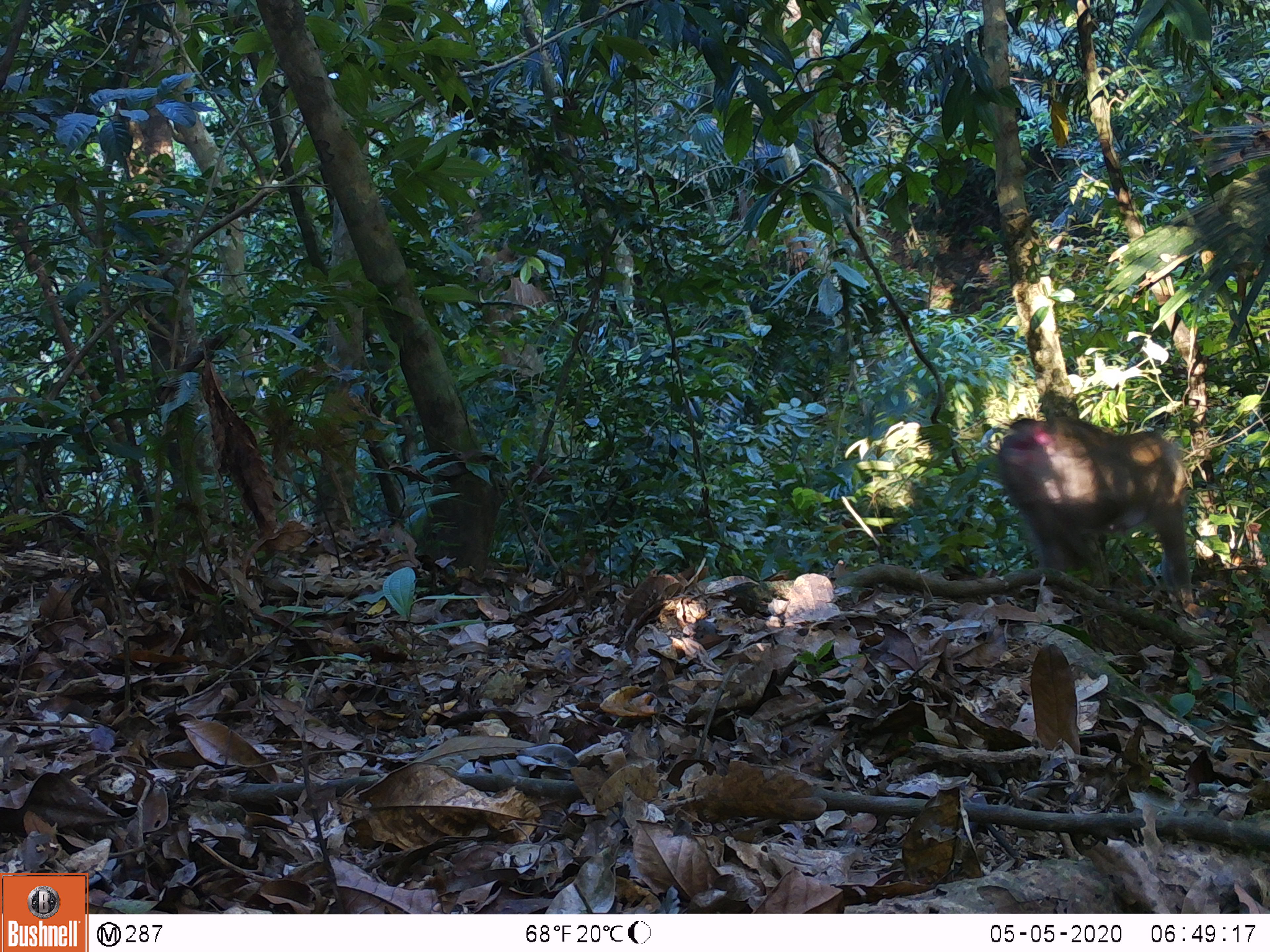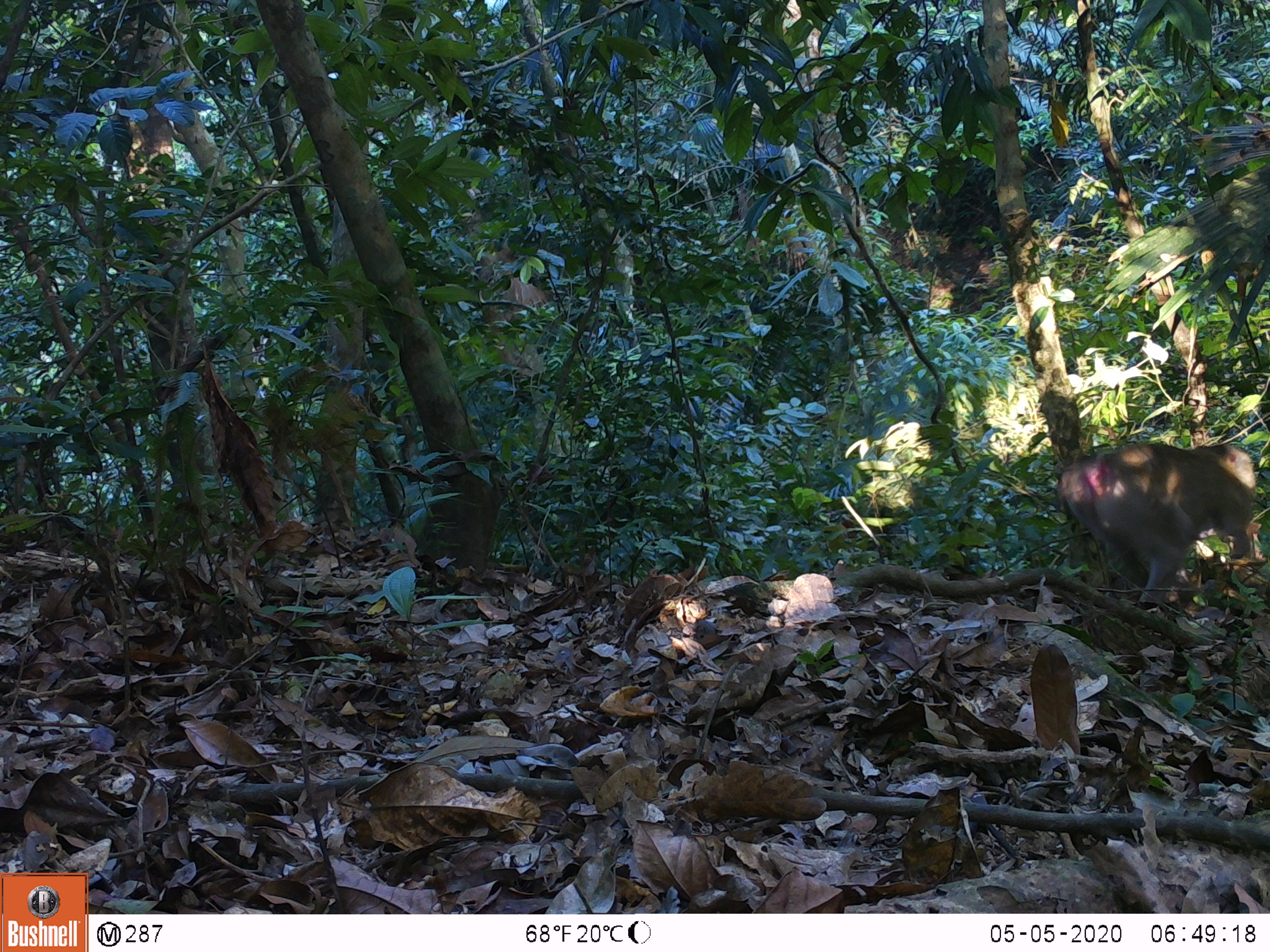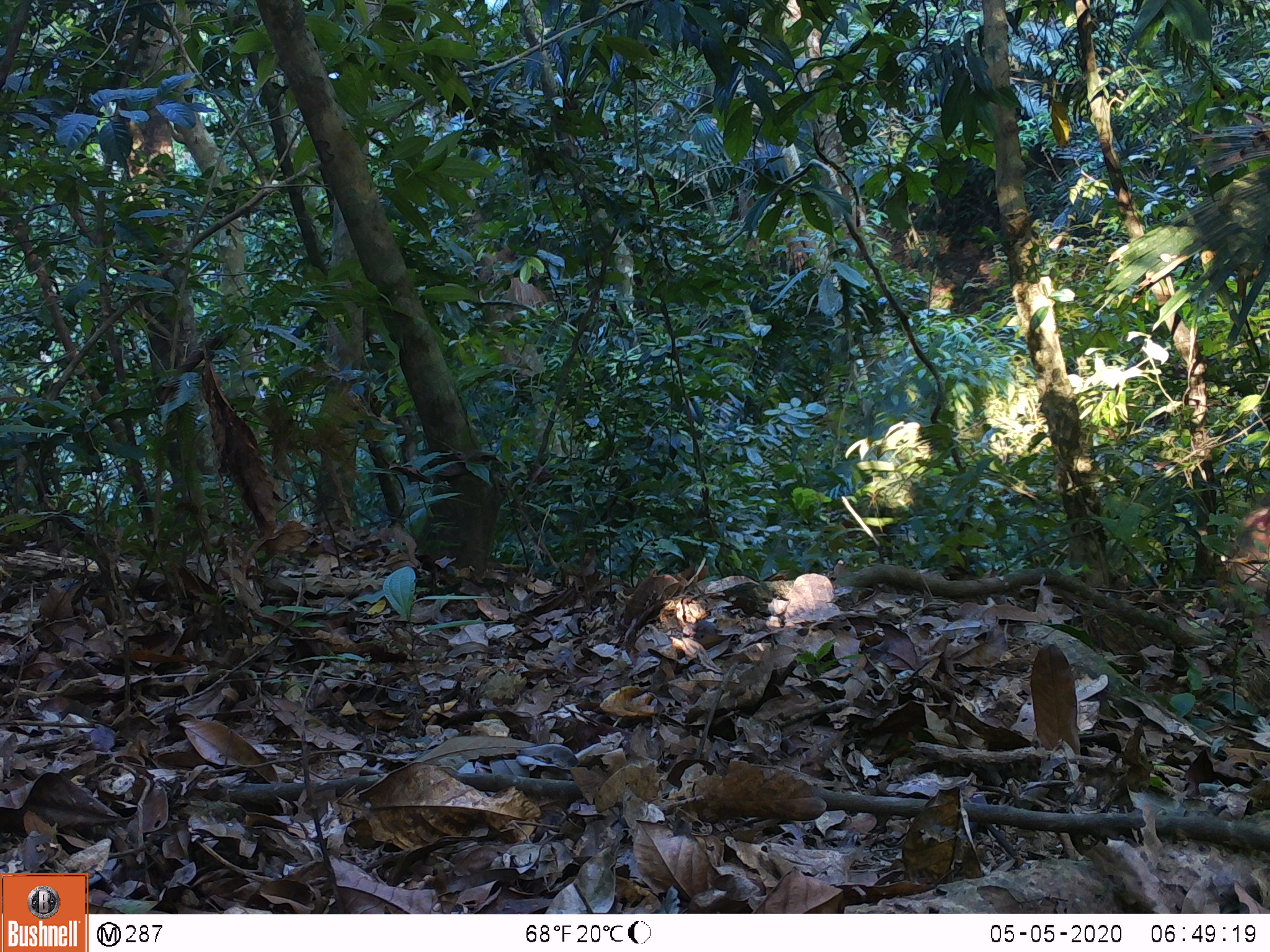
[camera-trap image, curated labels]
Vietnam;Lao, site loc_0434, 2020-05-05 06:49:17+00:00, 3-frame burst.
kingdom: Animalia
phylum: Chordata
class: Mammalia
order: Primates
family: Cercopithecidae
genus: Macaca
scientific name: Macaca nemestrina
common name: pig-tailed macaque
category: pig tailed macaque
Pig tailed macaque (pig-tailed macaque) (Macaca nemestrina). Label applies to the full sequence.